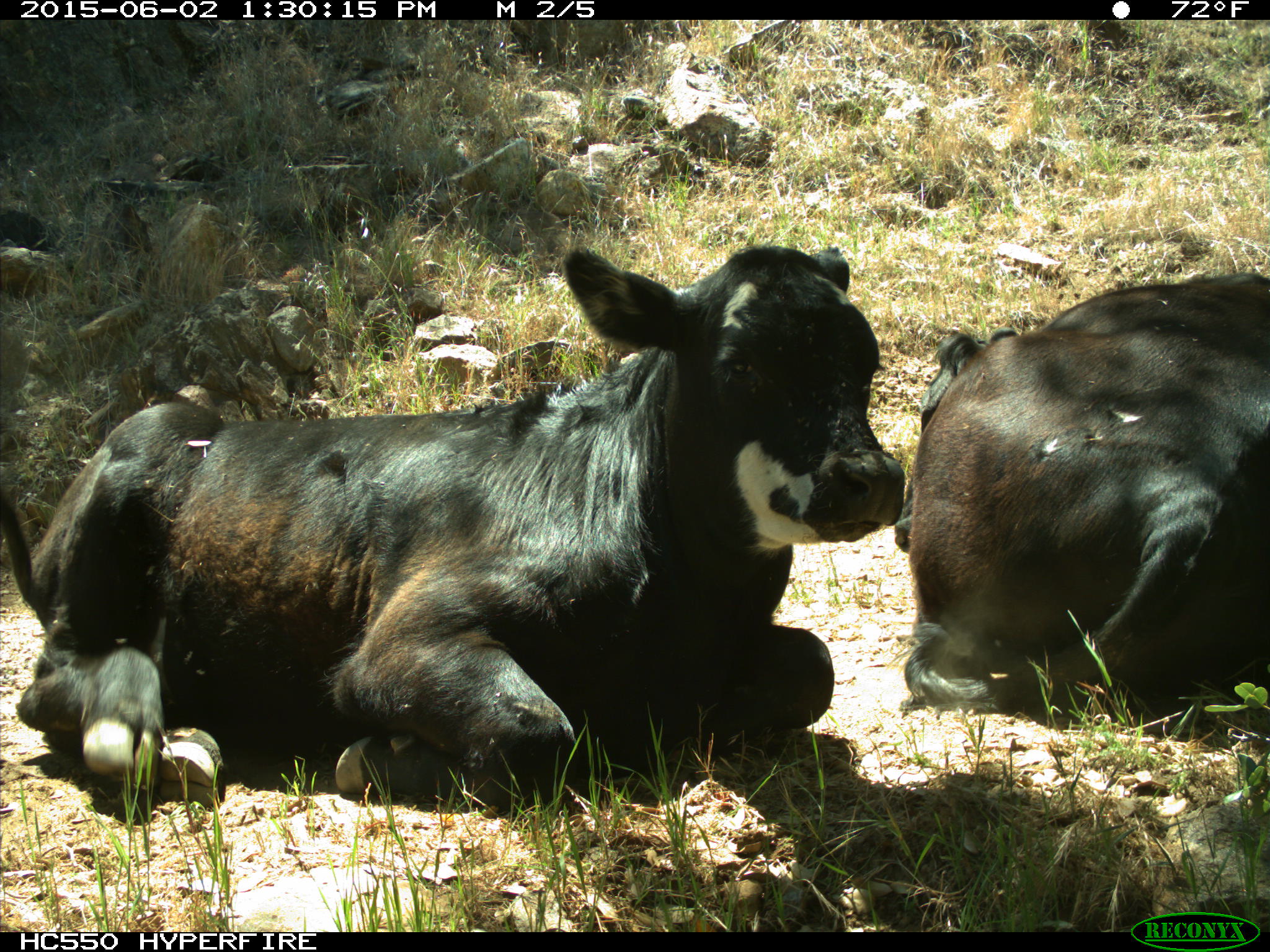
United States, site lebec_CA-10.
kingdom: Animalia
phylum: Chordata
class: Mammalia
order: Artiodactyla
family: Bovidae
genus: Bos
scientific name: Bos taurus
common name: domestic cow